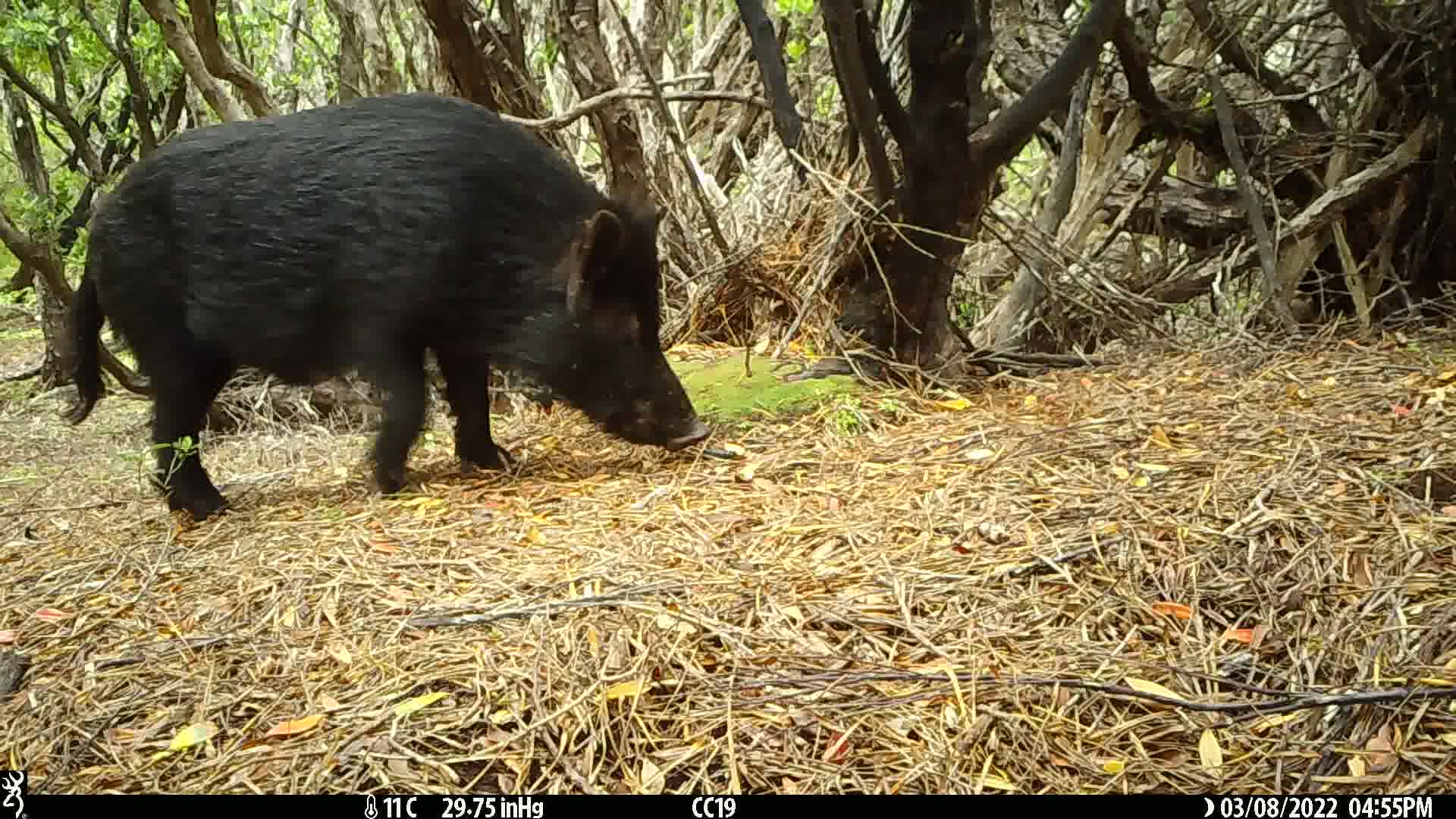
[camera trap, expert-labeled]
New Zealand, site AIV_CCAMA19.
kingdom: Animalia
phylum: Chordata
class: Mammalia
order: Artiodactyla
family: Suidae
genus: Sus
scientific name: Sus scrofa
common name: pig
Pig (Sus scrofa).